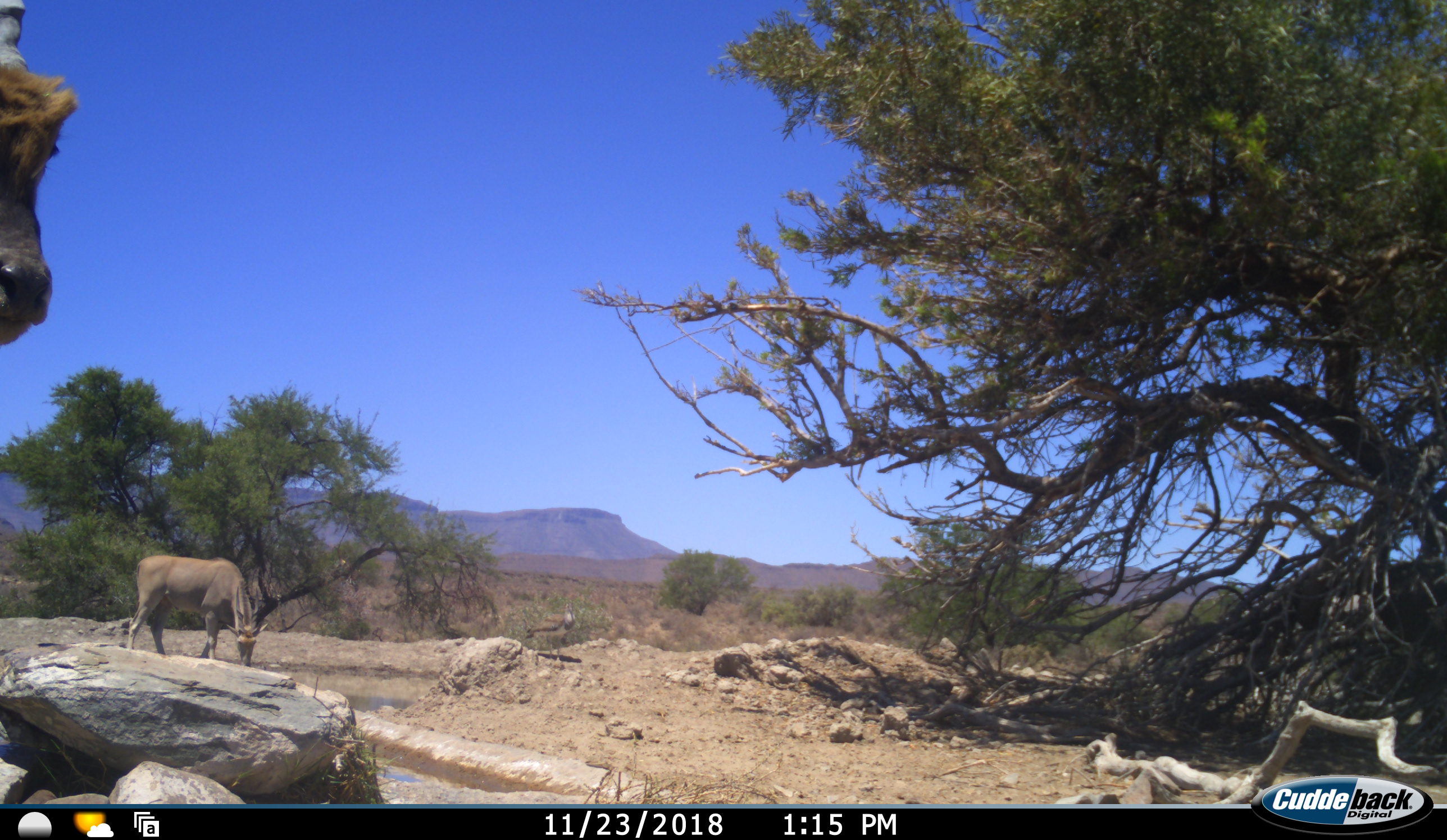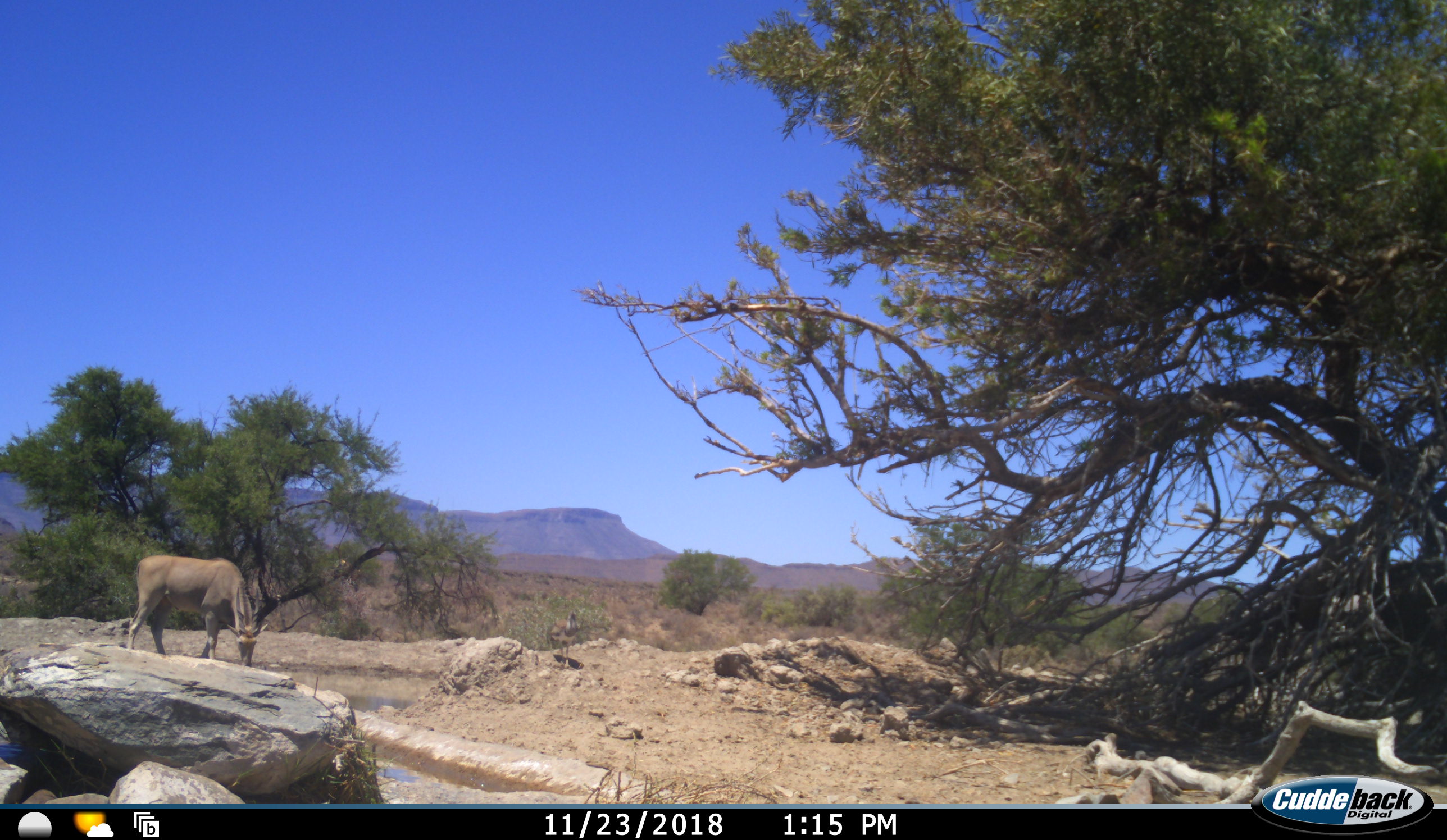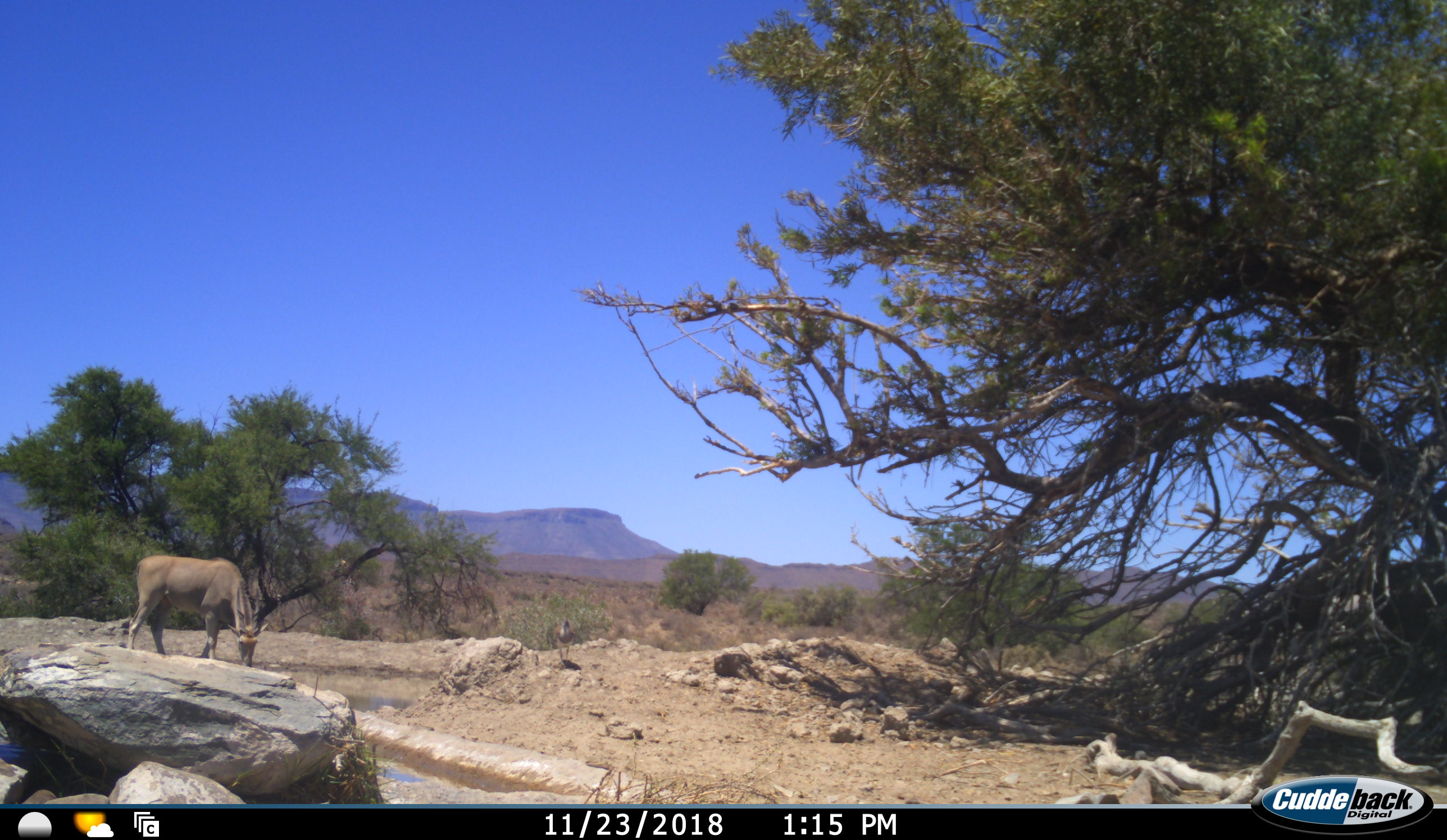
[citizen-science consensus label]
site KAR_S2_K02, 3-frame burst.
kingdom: Animalia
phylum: Chordata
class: Aves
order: Otidiformes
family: Otididae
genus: Ardeotis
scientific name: Ardeotis kori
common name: kori bustard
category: bustardkori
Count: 1.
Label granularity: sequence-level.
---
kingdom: Animalia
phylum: Chordata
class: Mammalia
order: Artiodactyla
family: Bovidae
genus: Tragelaphus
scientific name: Tragelaphus oryx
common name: eland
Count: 2.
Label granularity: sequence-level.